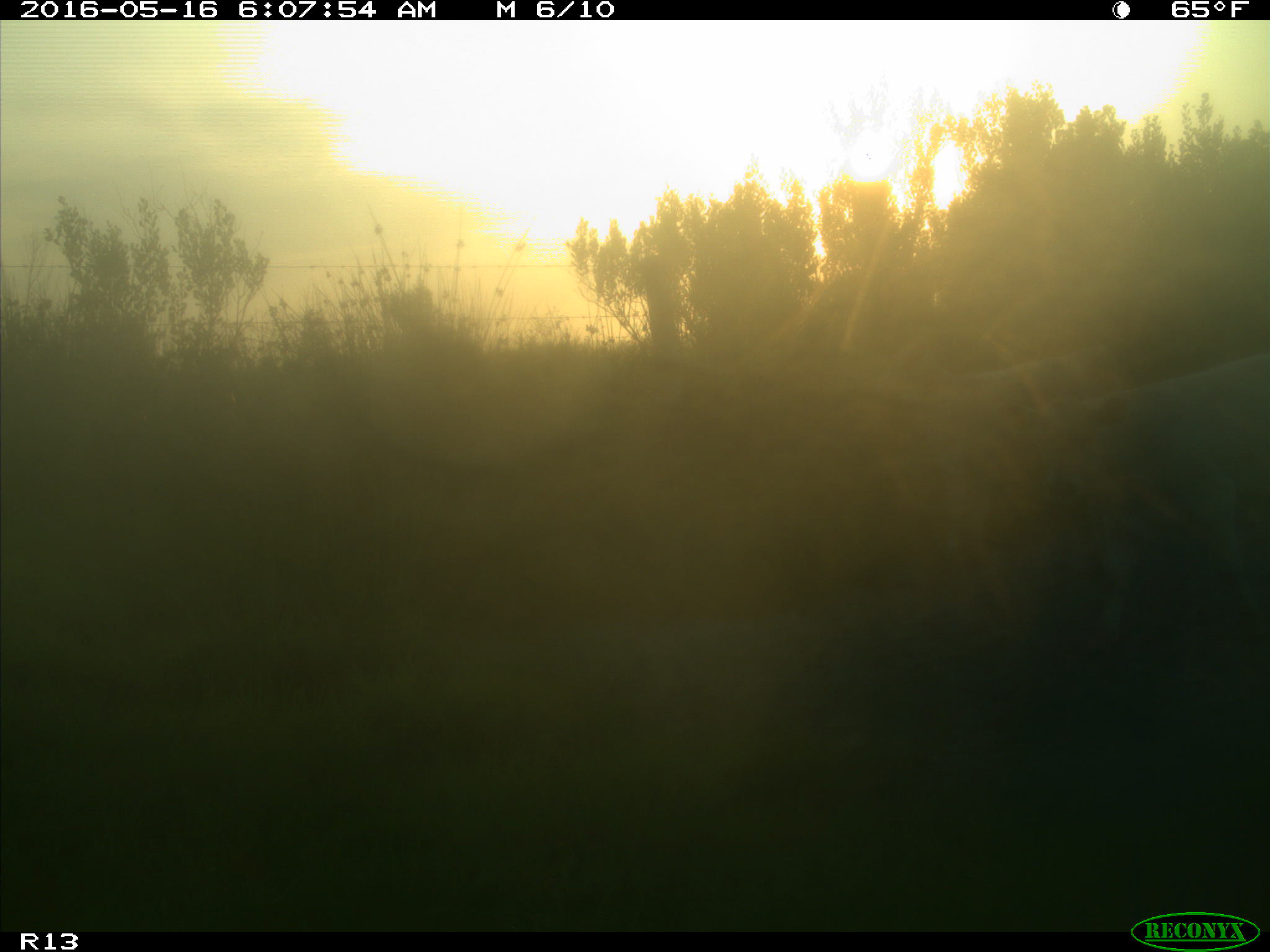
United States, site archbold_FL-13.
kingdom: Animalia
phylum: Chordata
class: Mammalia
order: Artiodactyla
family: Bovidae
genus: Bos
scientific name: Bos taurus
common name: domestic cow